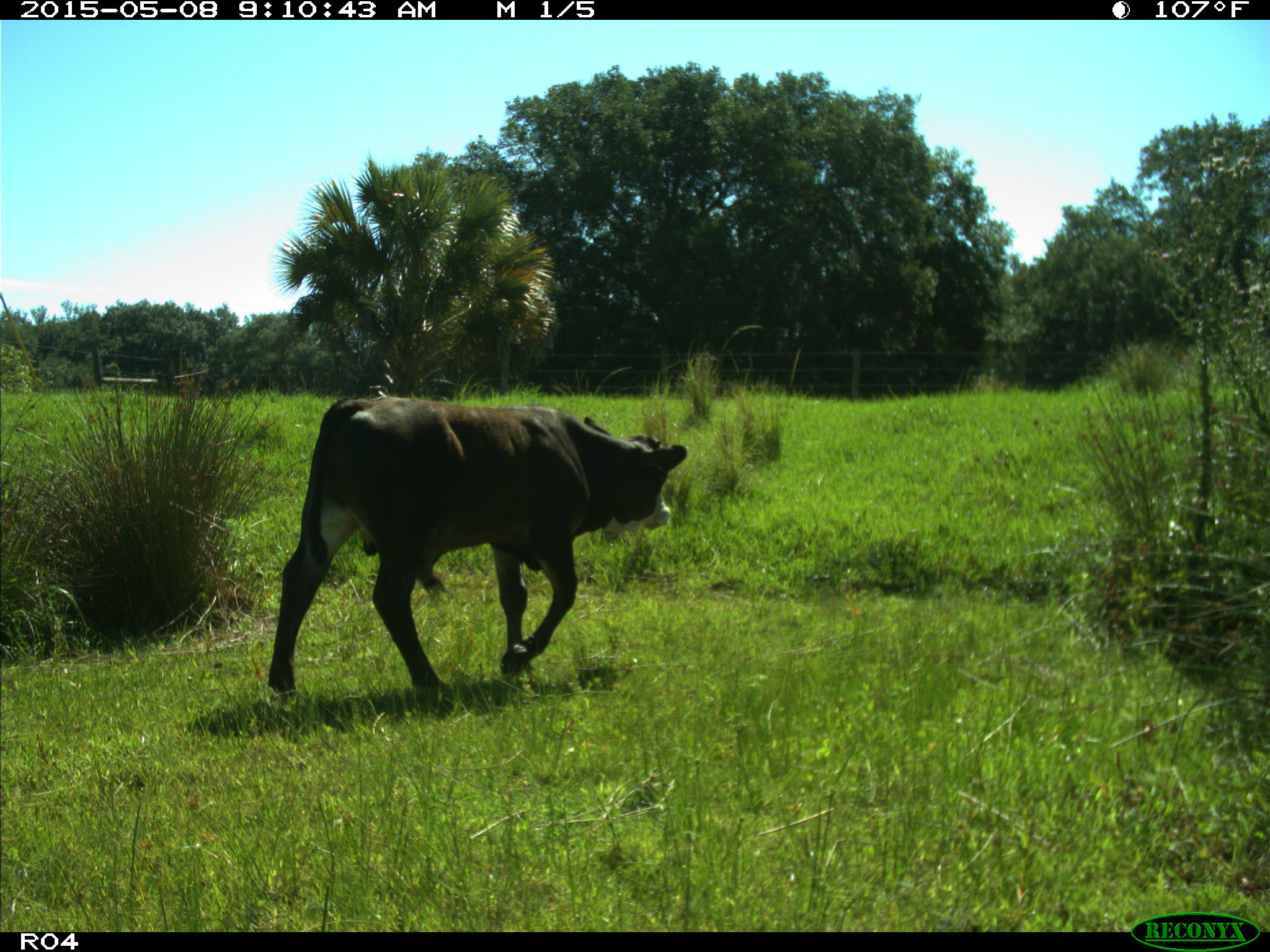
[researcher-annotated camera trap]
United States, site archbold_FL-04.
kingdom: Animalia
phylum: Chordata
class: Mammalia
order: Artiodactyla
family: Bovidae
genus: Bos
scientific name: Bos taurus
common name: domestic cow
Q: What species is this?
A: Bos taurus (domestic cow).